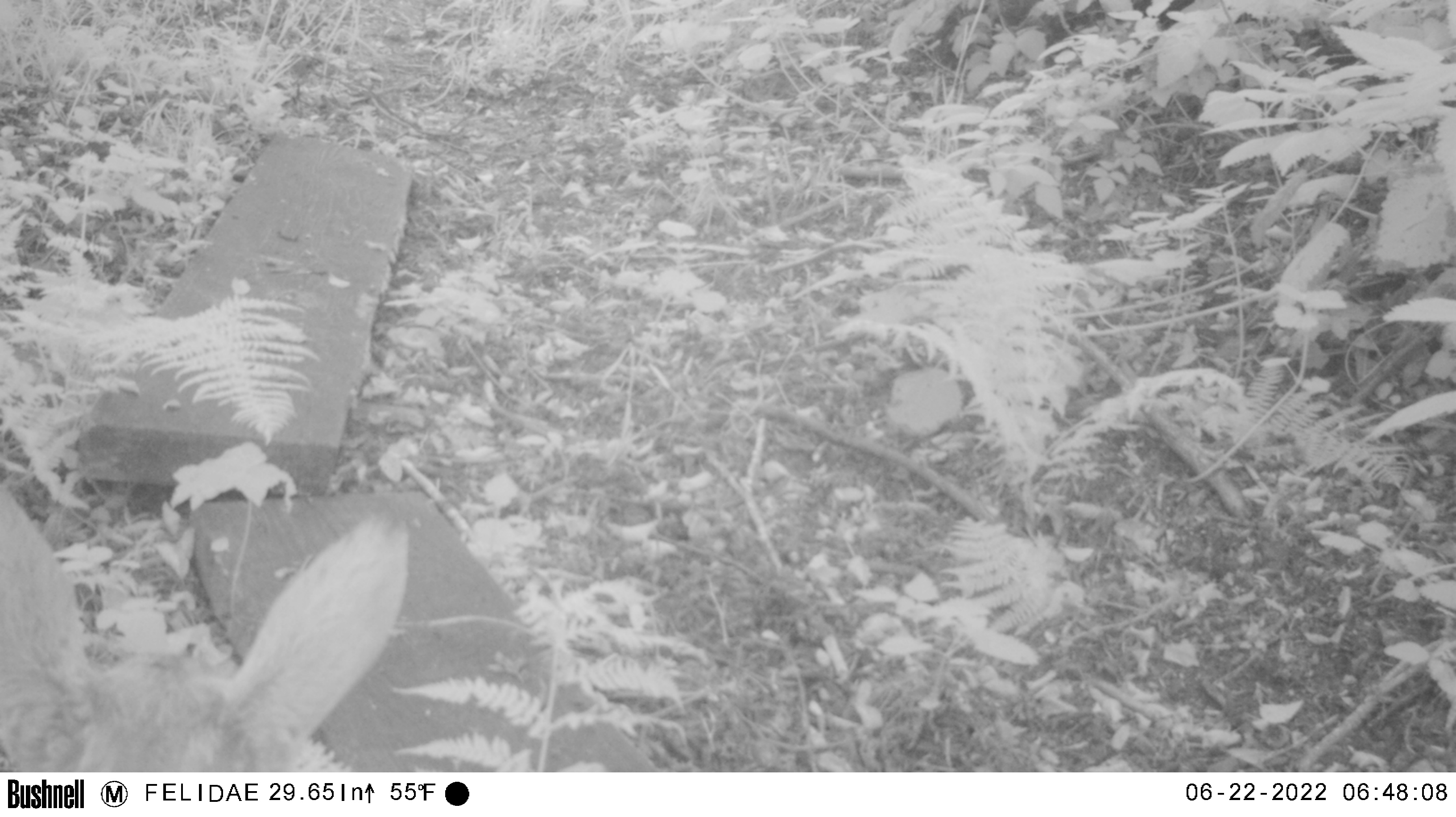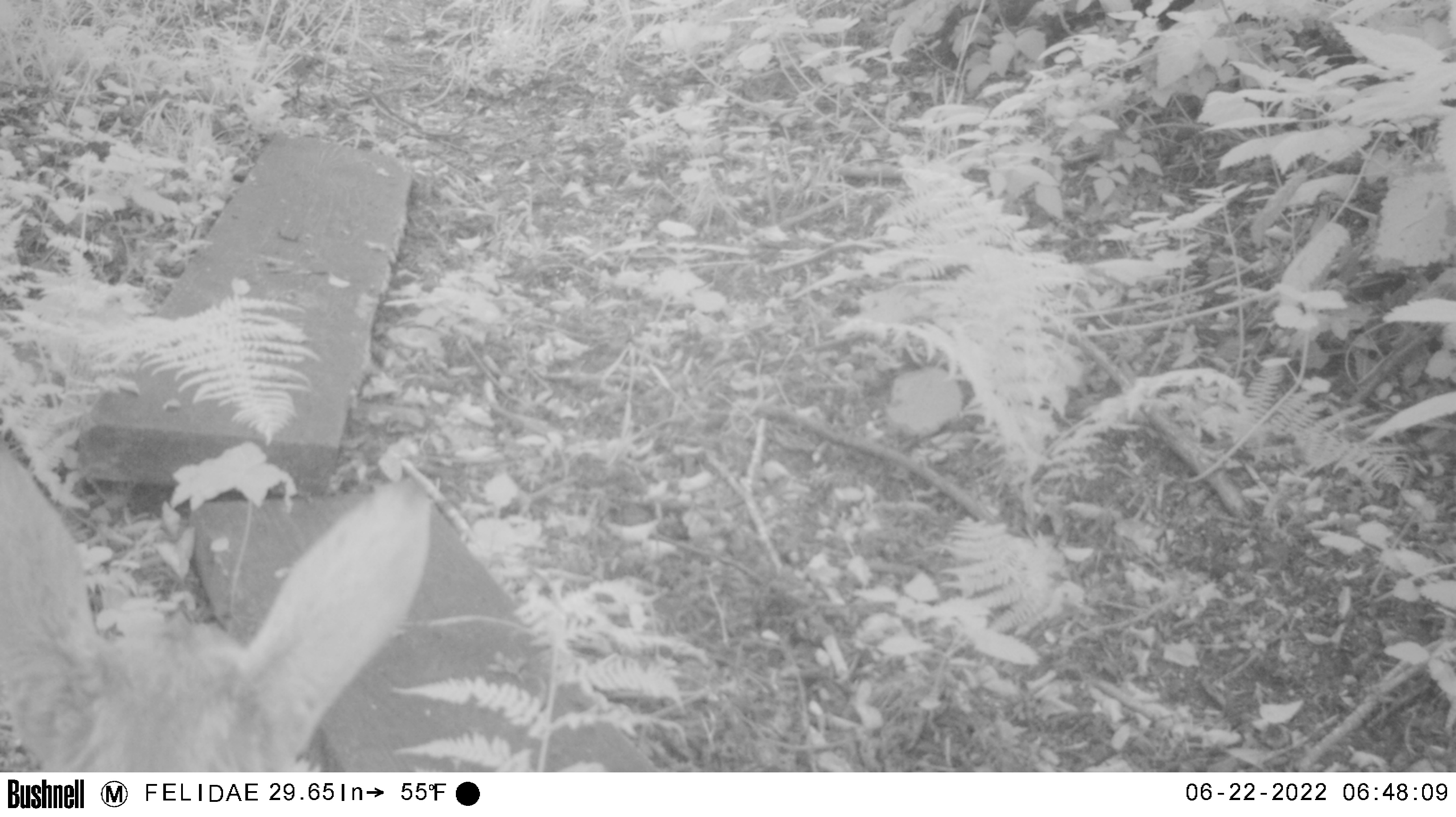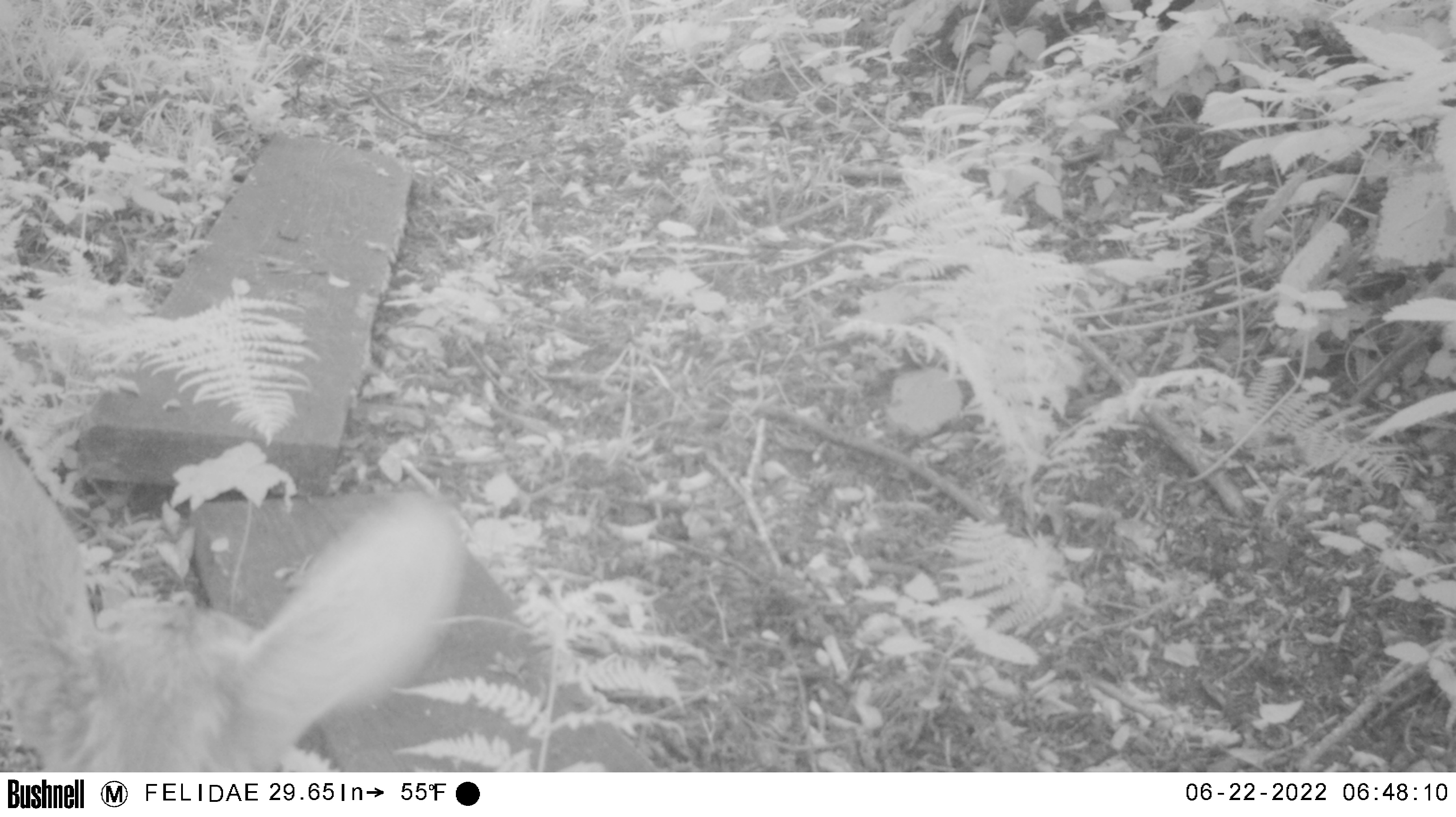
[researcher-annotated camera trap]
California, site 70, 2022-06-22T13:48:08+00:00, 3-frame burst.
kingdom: Animalia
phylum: Chordata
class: Mammalia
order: Artiodactyla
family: Cervidae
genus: Odocoileus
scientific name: Odocoileus hemionus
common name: mule deer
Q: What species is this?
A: Mule deer (Odocoileus hemionus).